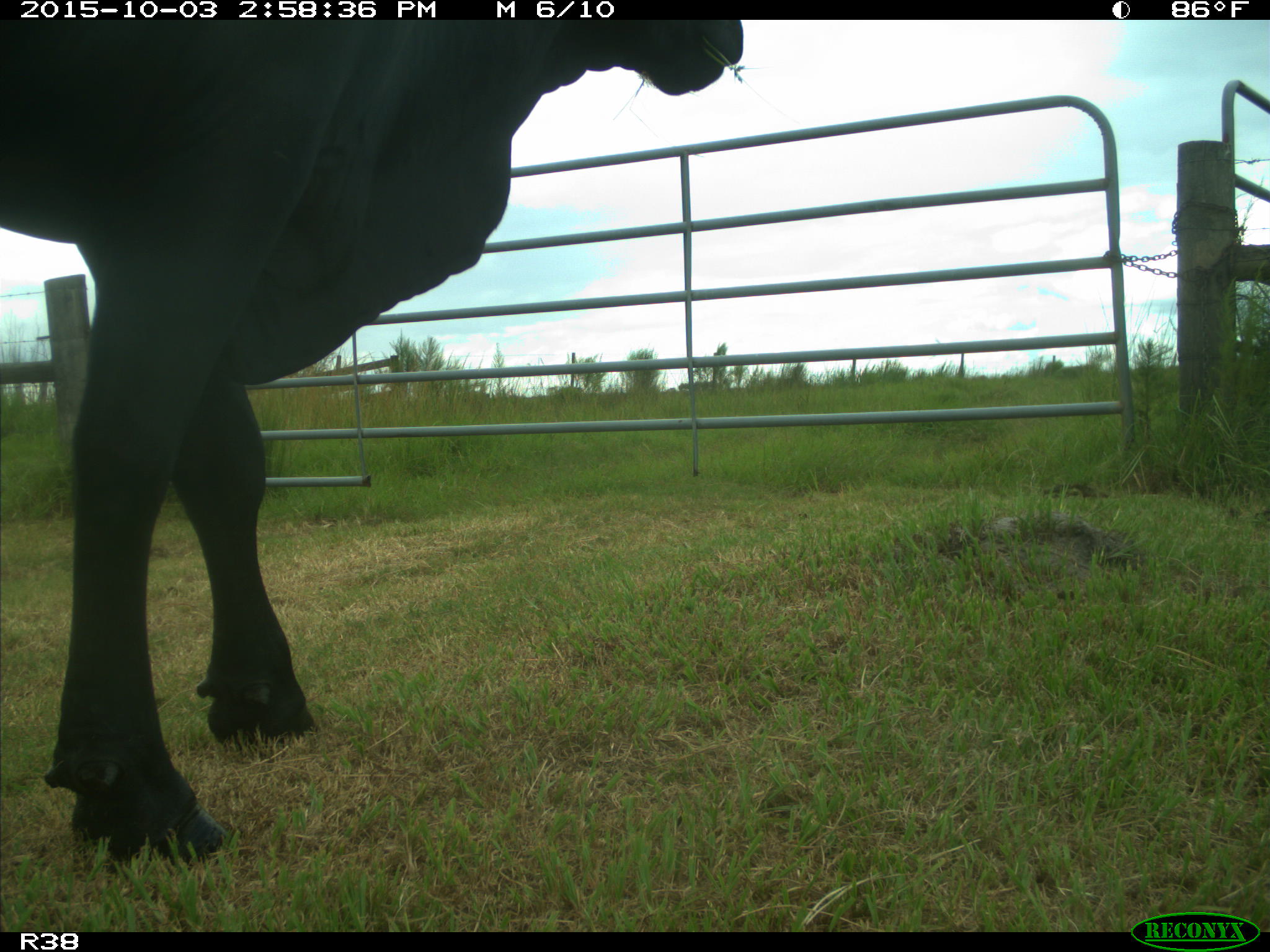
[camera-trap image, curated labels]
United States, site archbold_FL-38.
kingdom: Animalia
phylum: Chordata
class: Mammalia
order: Artiodactyla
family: Bovidae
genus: Bos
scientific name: Bos taurus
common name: domestic cow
Bos taurus (domestic cow).